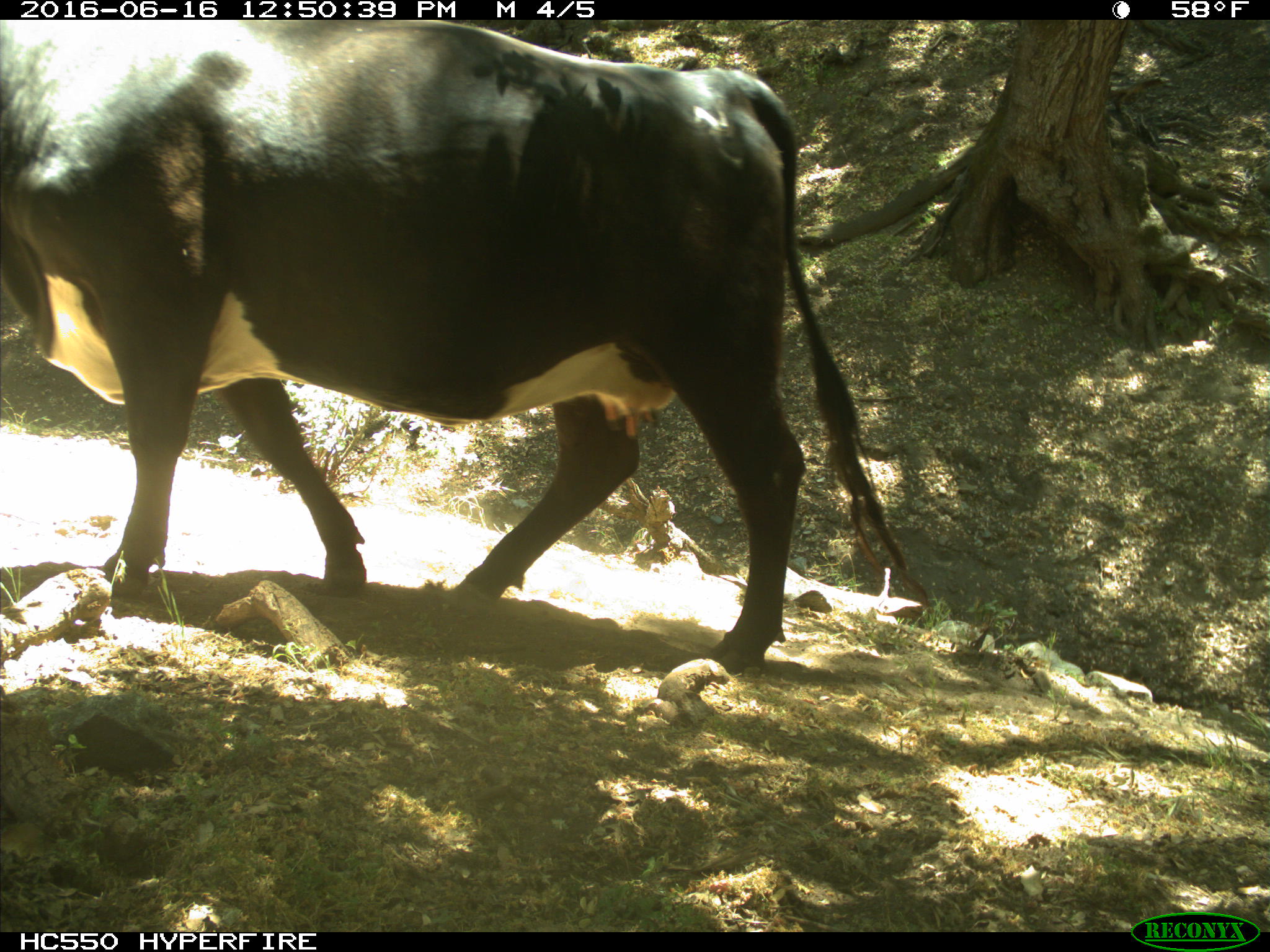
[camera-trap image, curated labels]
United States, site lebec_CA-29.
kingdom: Animalia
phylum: Chordata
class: Mammalia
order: Artiodactyla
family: Bovidae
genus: Bos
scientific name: Bos taurus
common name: domestic cow